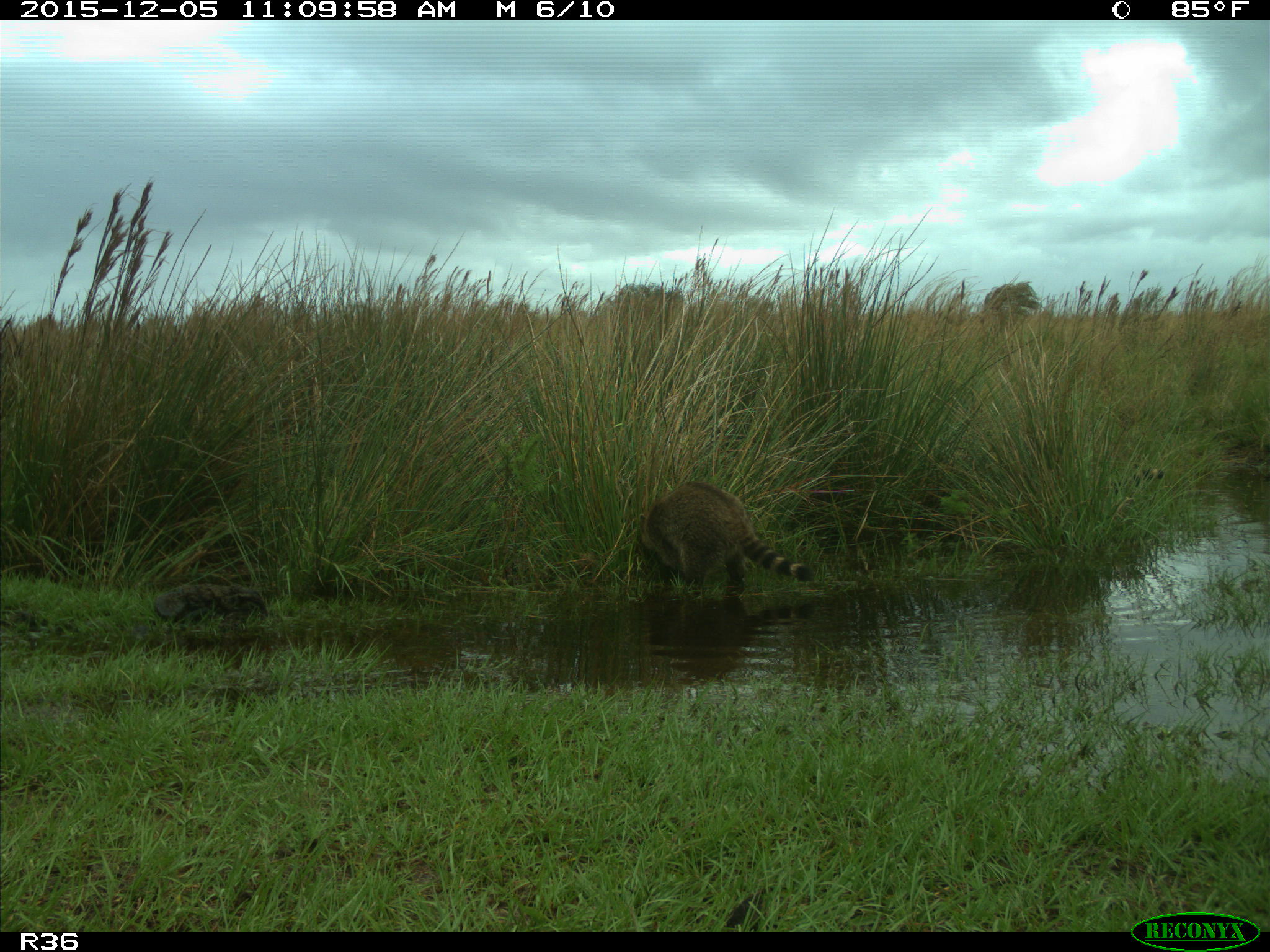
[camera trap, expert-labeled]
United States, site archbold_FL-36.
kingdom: Animalia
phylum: Chordata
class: Mammalia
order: Carnivora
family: Procyonidae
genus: Procyon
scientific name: Procyon lotor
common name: common raccoon